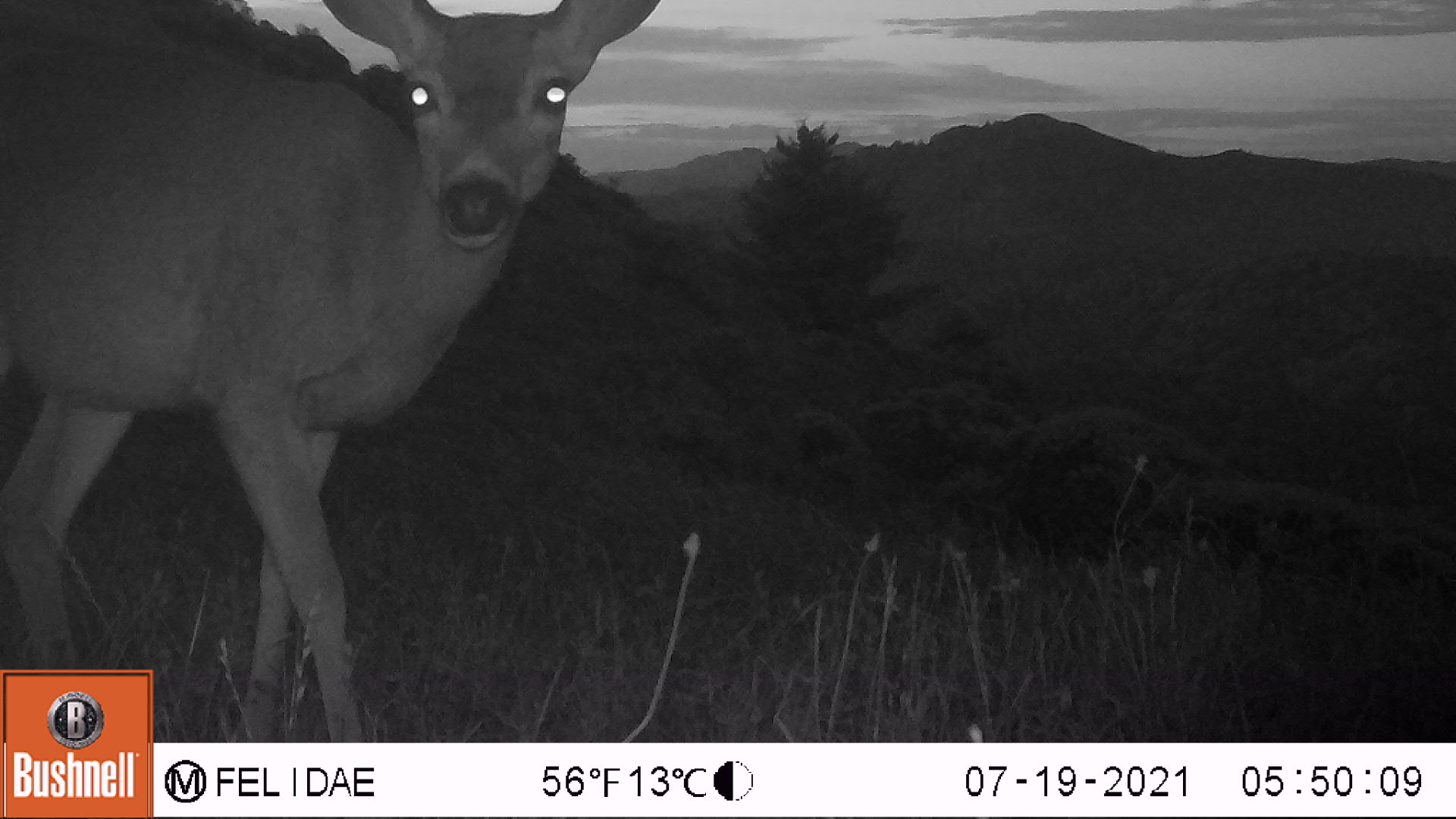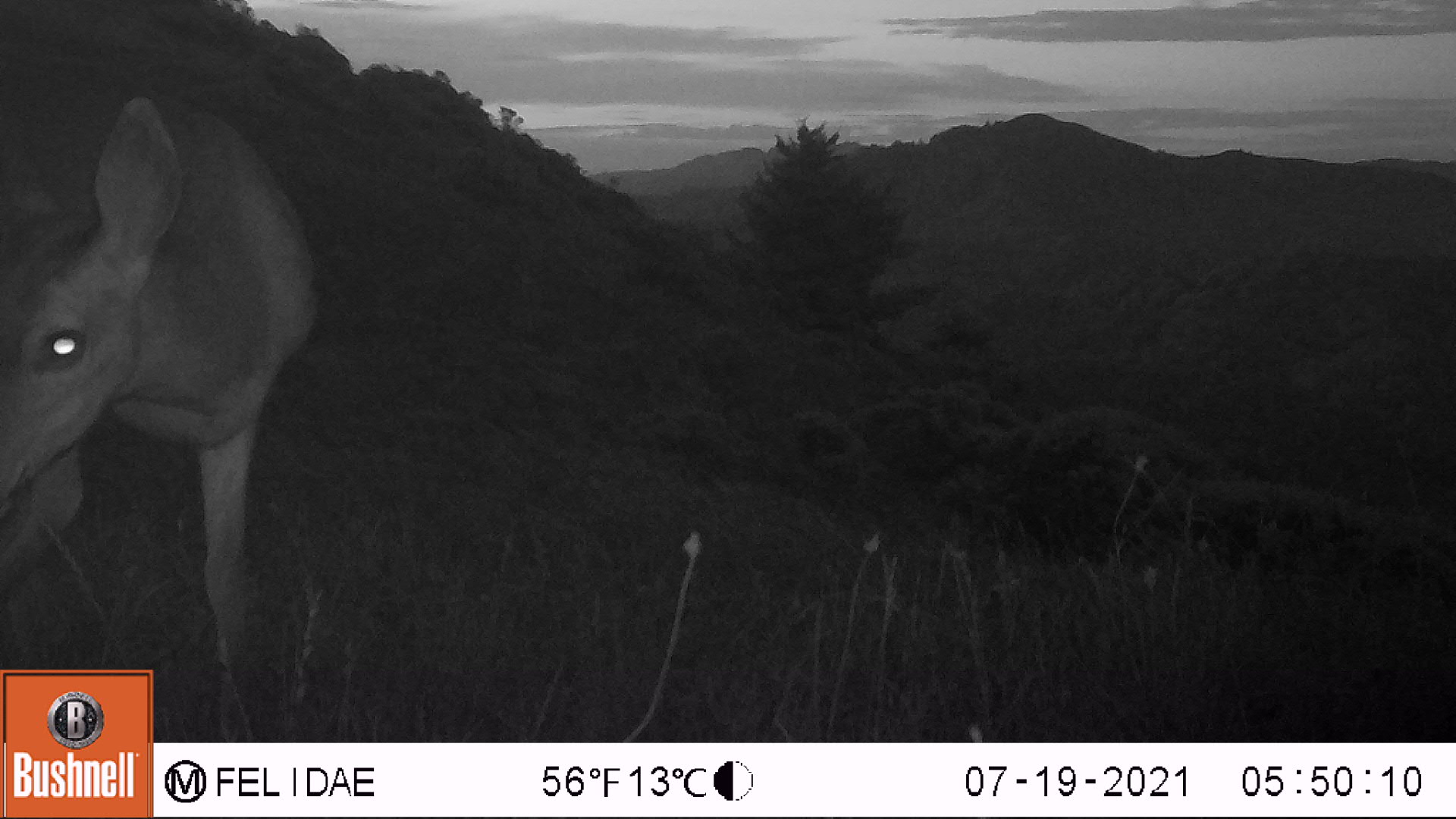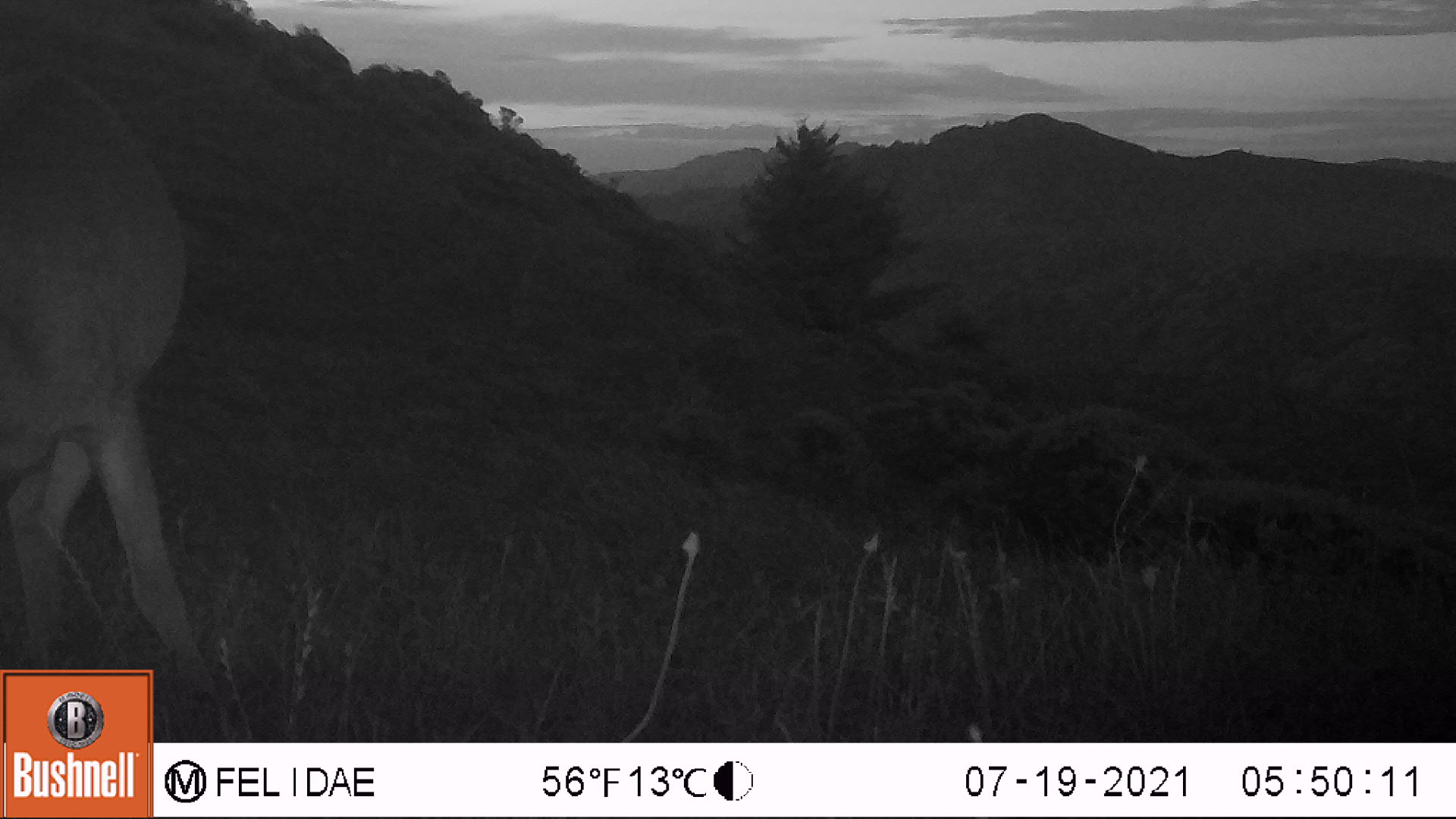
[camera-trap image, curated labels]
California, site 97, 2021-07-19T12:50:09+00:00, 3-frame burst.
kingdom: Animalia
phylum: Chordata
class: Mammalia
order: Artiodactyla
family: Cervidae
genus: Odocoileus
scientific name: Odocoileus hemionus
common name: mule deer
Mule deer (Odocoileus hemionus).